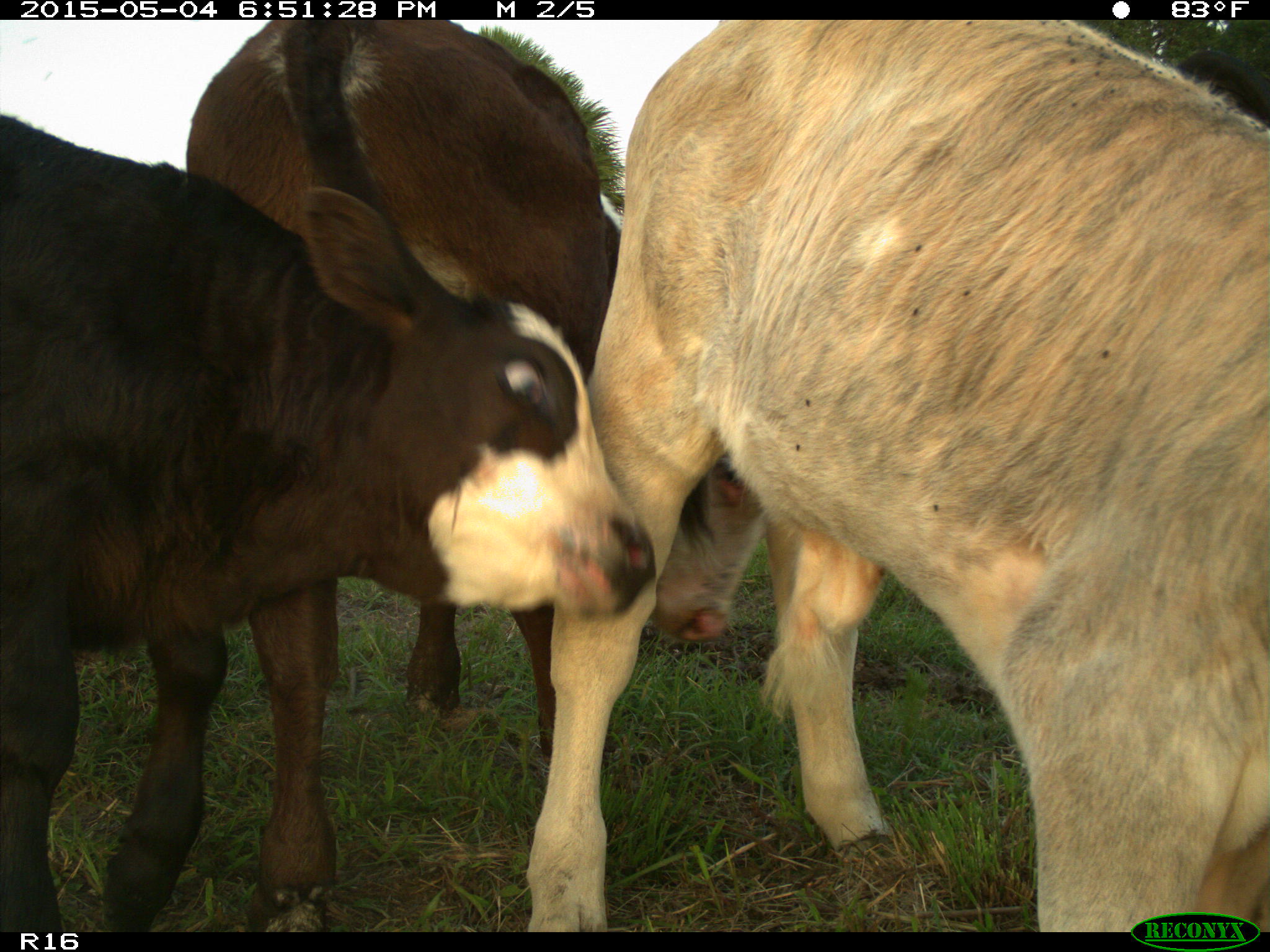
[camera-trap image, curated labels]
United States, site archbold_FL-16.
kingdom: Animalia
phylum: Chordata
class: Mammalia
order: Artiodactyla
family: Bovidae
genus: Bos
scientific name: Bos taurus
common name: domestic cow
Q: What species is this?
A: Bos taurus (domestic cow).